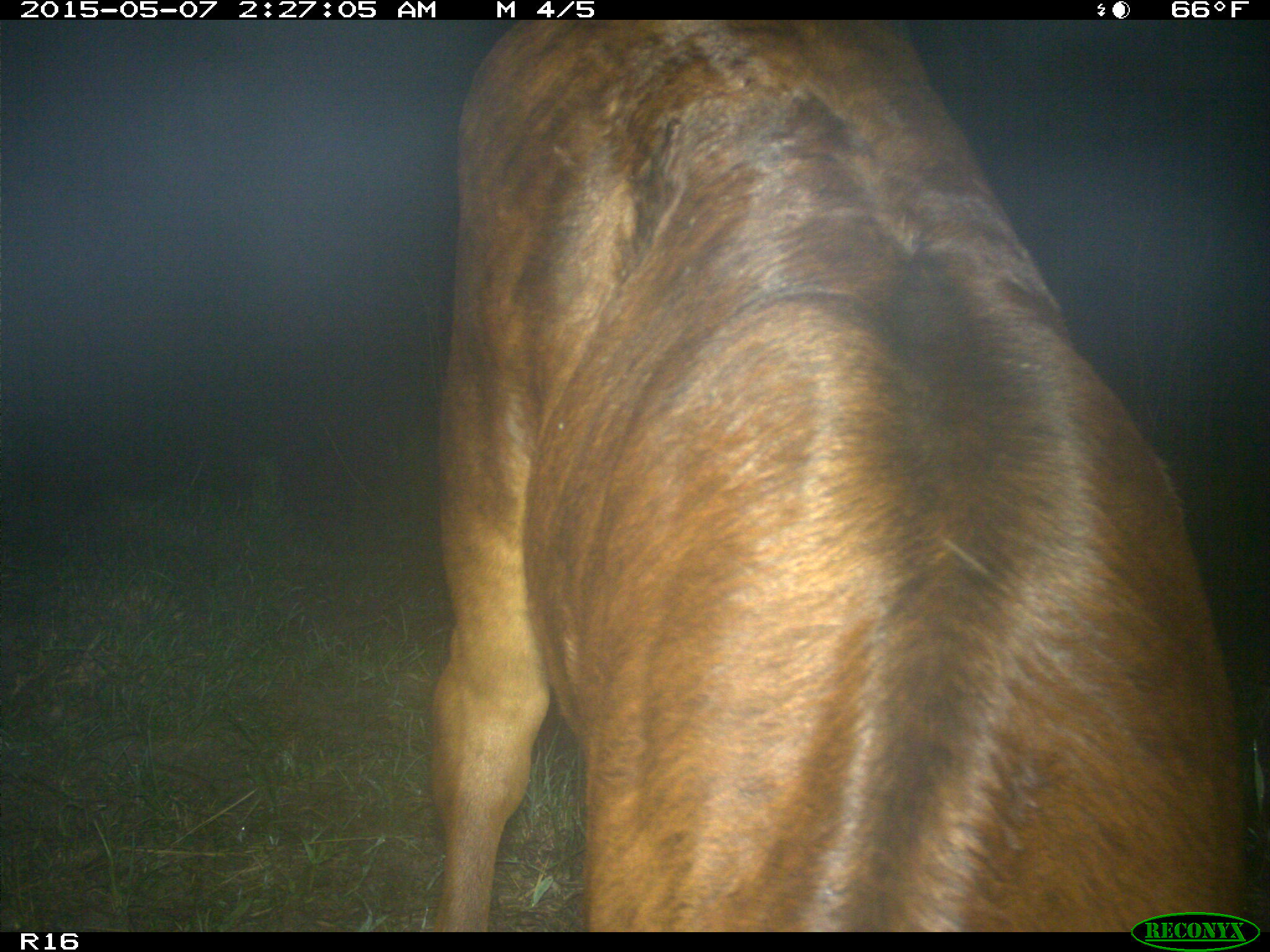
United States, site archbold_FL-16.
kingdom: Animalia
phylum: Chordata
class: Mammalia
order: Artiodactyla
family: Bovidae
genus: Bos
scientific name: Bos taurus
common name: domestic cow